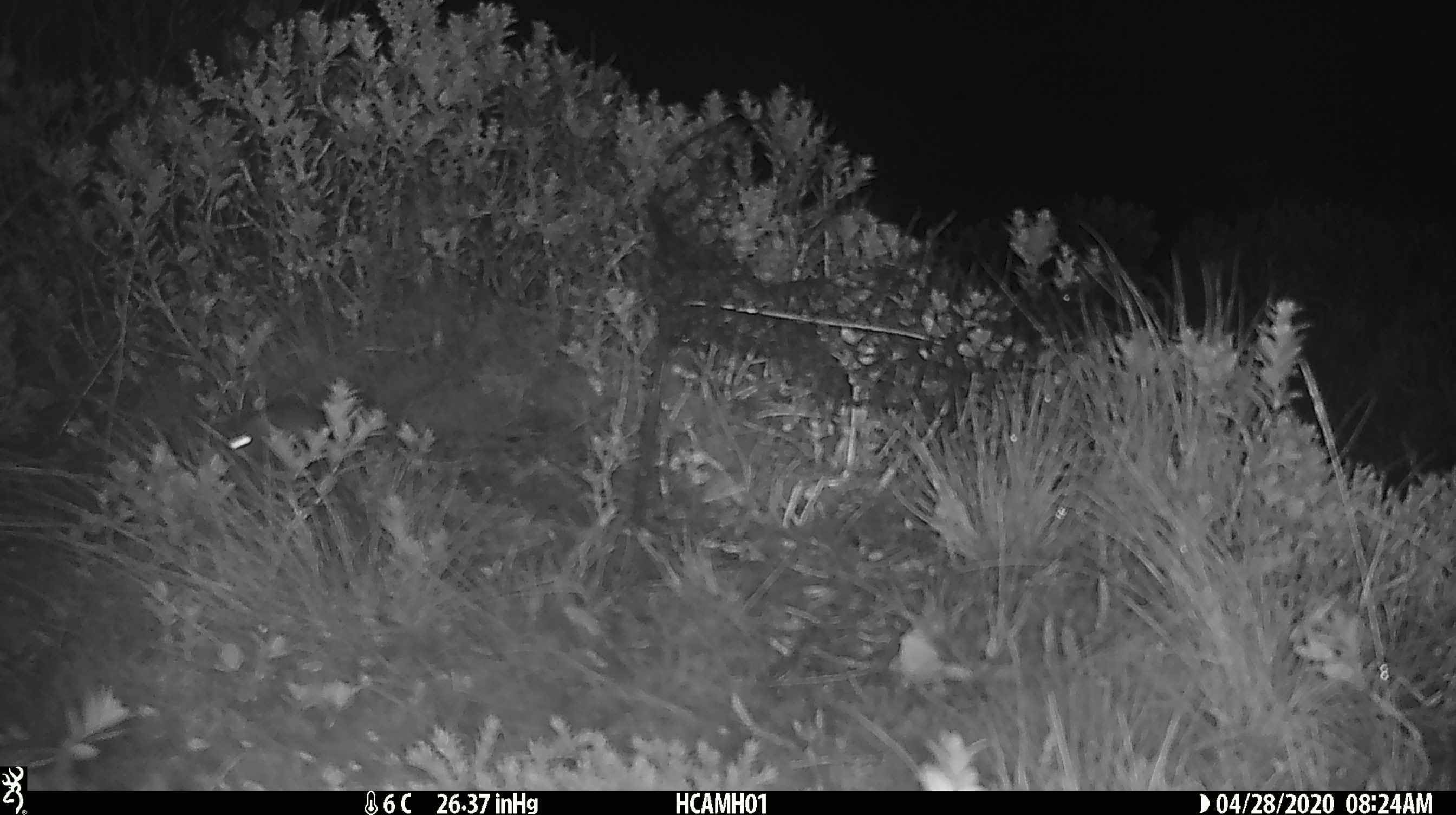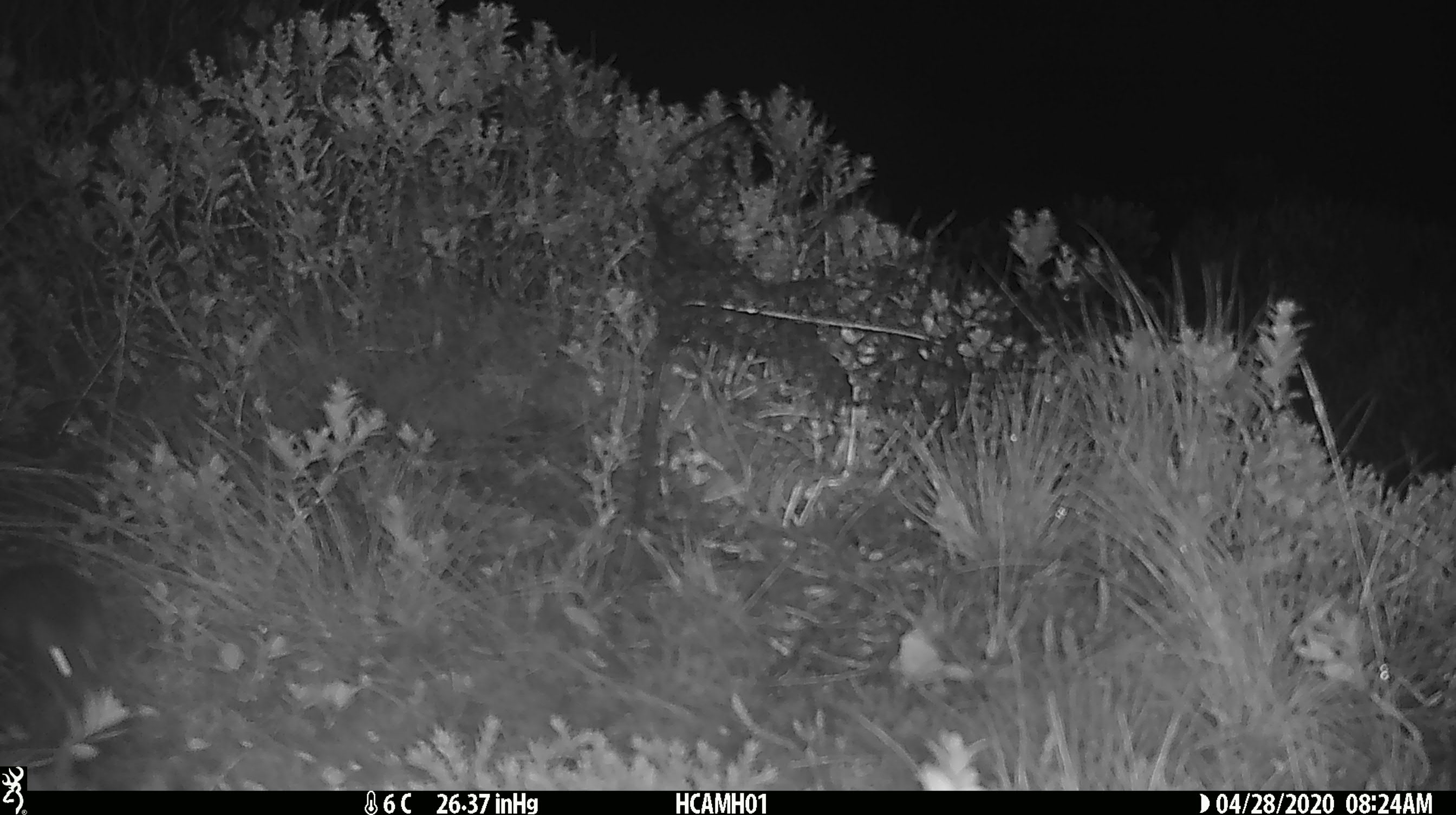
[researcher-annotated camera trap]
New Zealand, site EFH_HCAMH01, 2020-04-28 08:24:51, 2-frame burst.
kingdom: Animalia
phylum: Chordata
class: Mammalia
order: Rodentia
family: Muridae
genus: Mus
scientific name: Mus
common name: mouse